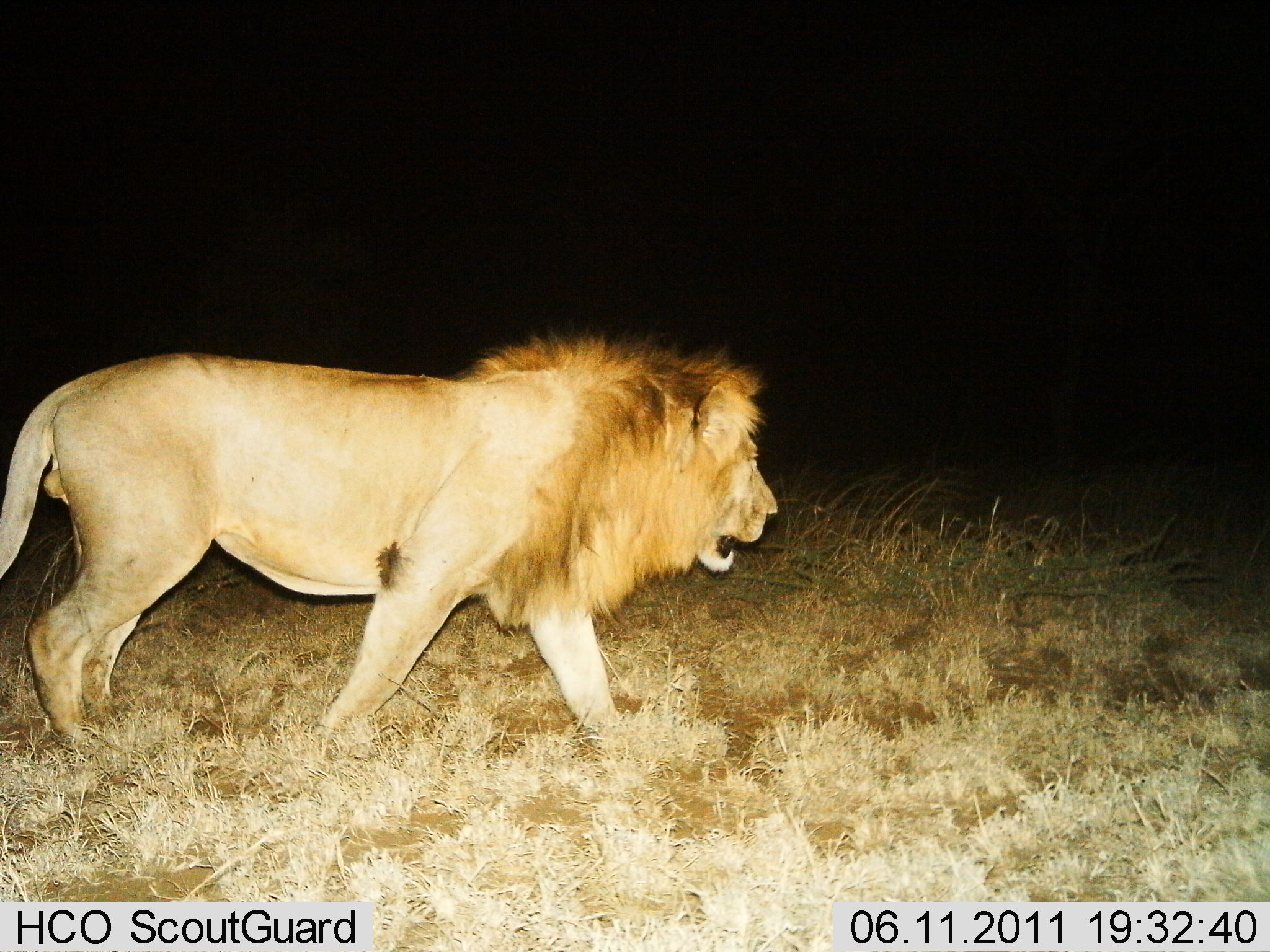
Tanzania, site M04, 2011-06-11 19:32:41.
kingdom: Animalia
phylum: Chordata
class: Mammalia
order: Carnivora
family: Felidae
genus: Panthera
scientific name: Panthera leo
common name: lion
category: lionmale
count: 1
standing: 9%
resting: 0%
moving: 91%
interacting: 0%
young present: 0%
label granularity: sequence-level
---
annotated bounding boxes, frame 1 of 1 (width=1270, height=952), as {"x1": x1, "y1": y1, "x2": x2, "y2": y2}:
animal: {"x1": 0, "y1": 325, "x2": 781, "y2": 763}